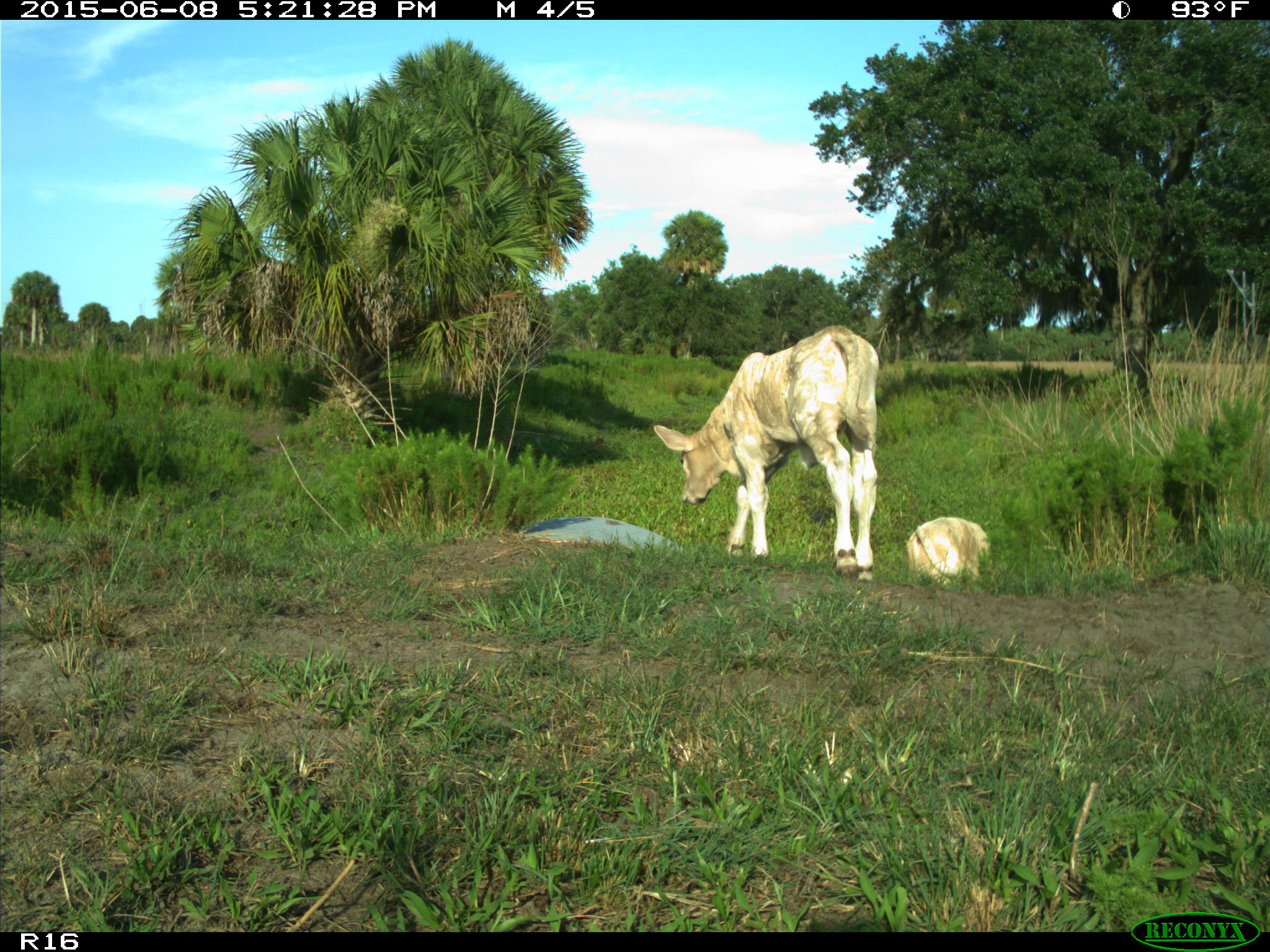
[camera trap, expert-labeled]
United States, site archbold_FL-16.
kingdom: Animalia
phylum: Chordata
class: Mammalia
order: Artiodactyla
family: Bovidae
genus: Bos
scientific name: Bos taurus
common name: domestic cow